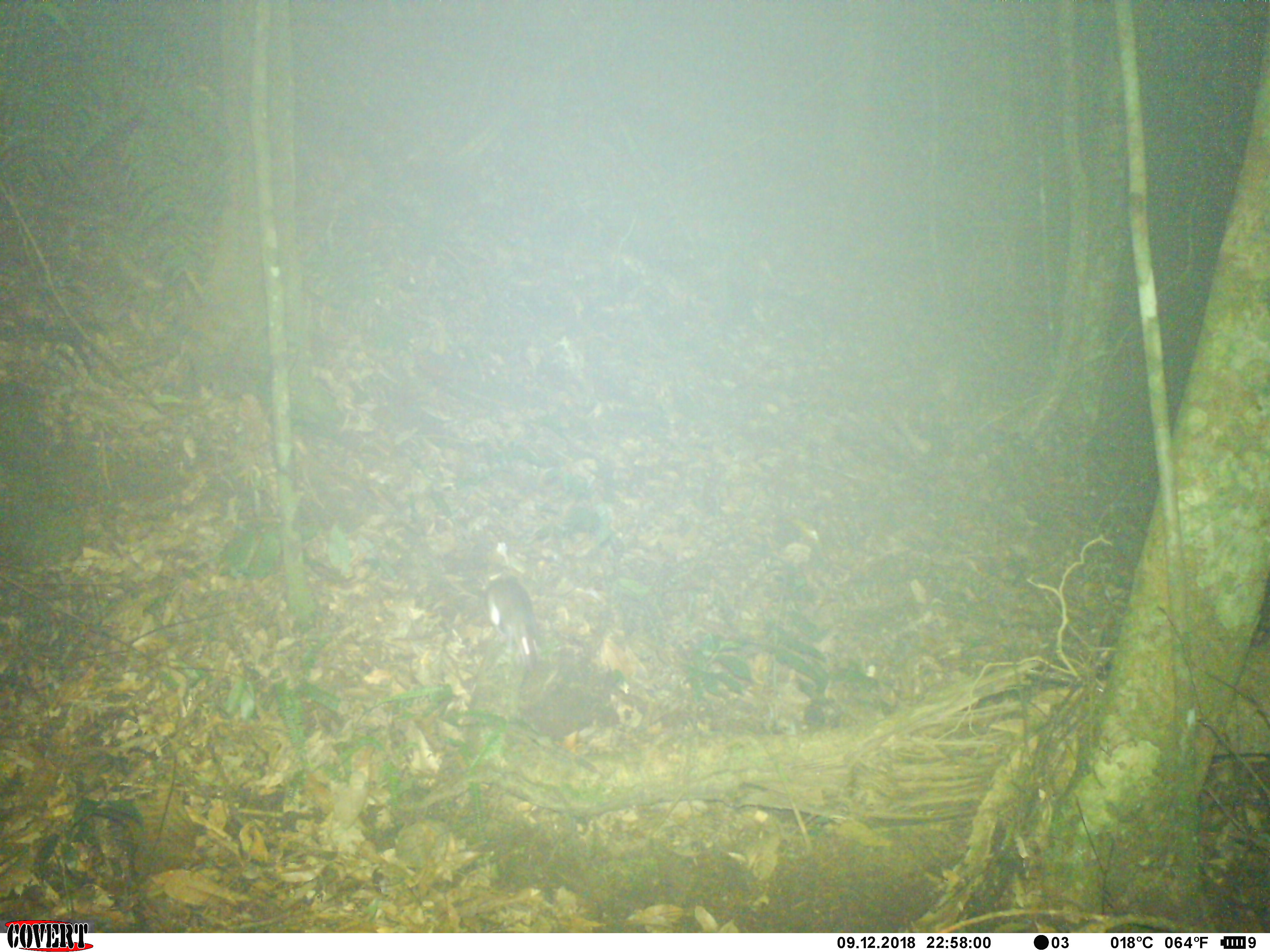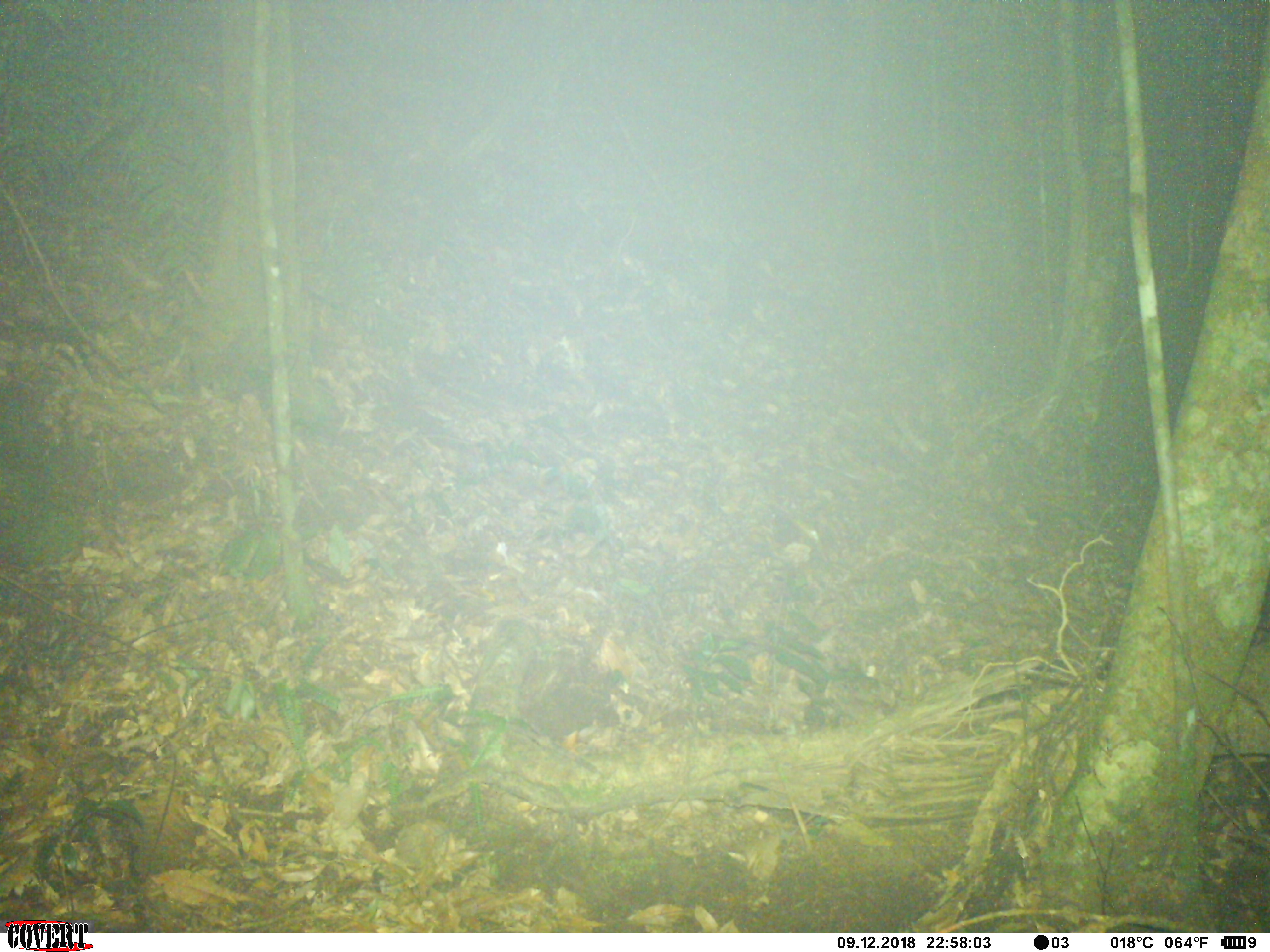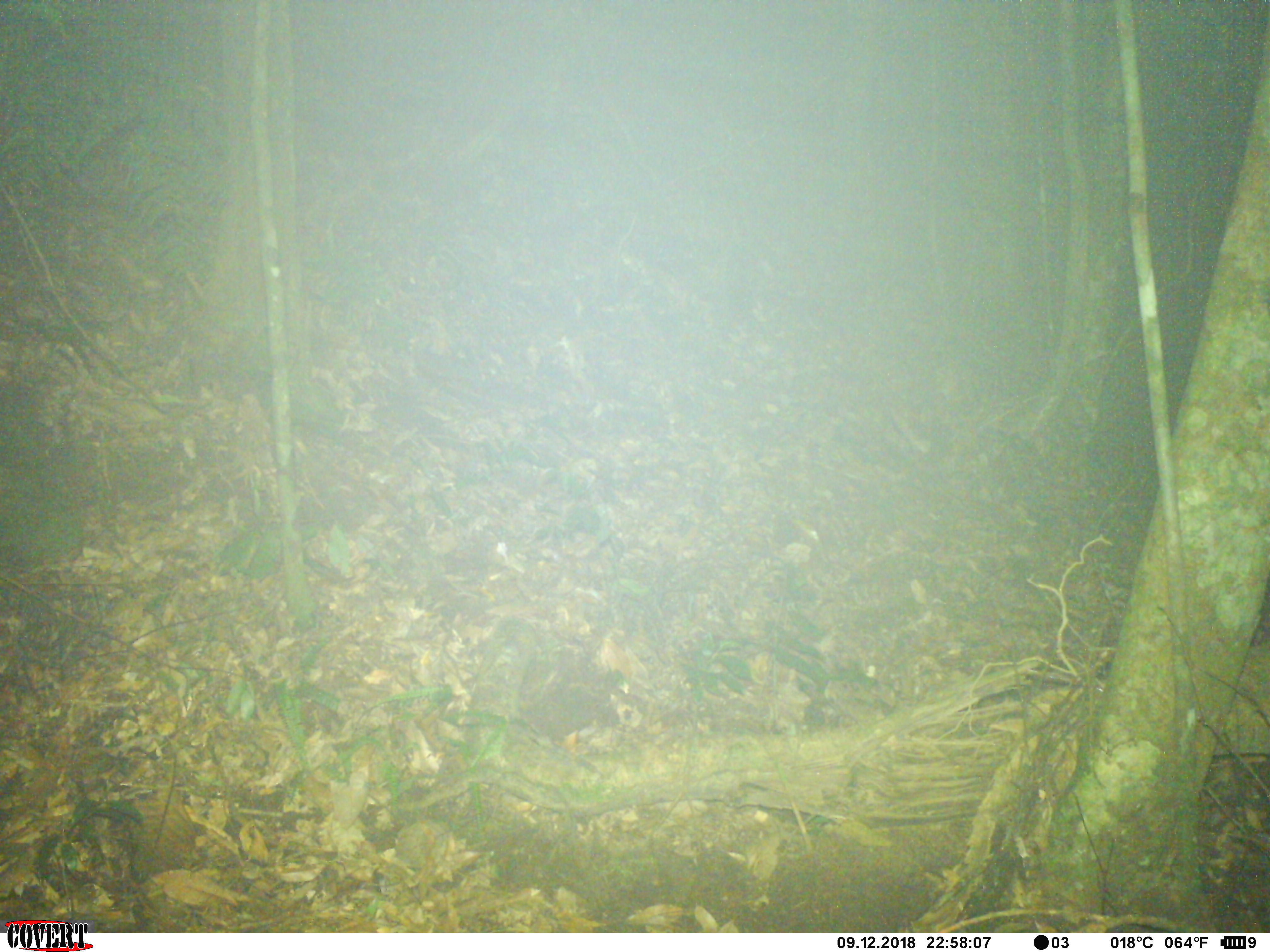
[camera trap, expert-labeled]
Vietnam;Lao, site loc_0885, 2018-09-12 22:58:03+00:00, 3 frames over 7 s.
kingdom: Animalia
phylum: Chordata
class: Mammalia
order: Rodentia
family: Muridae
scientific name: Muridae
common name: old-world mice and rats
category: unidentified murid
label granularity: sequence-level